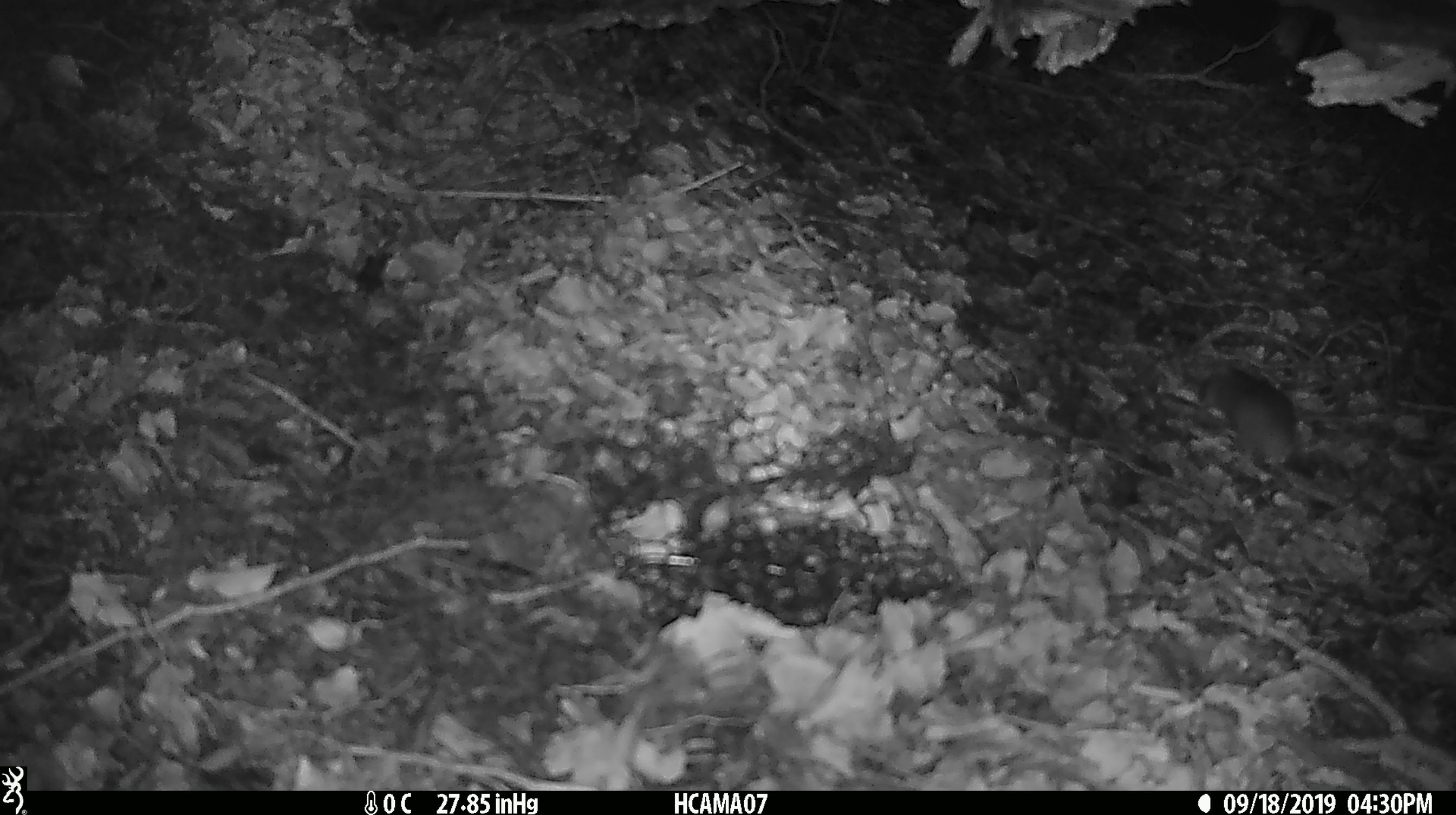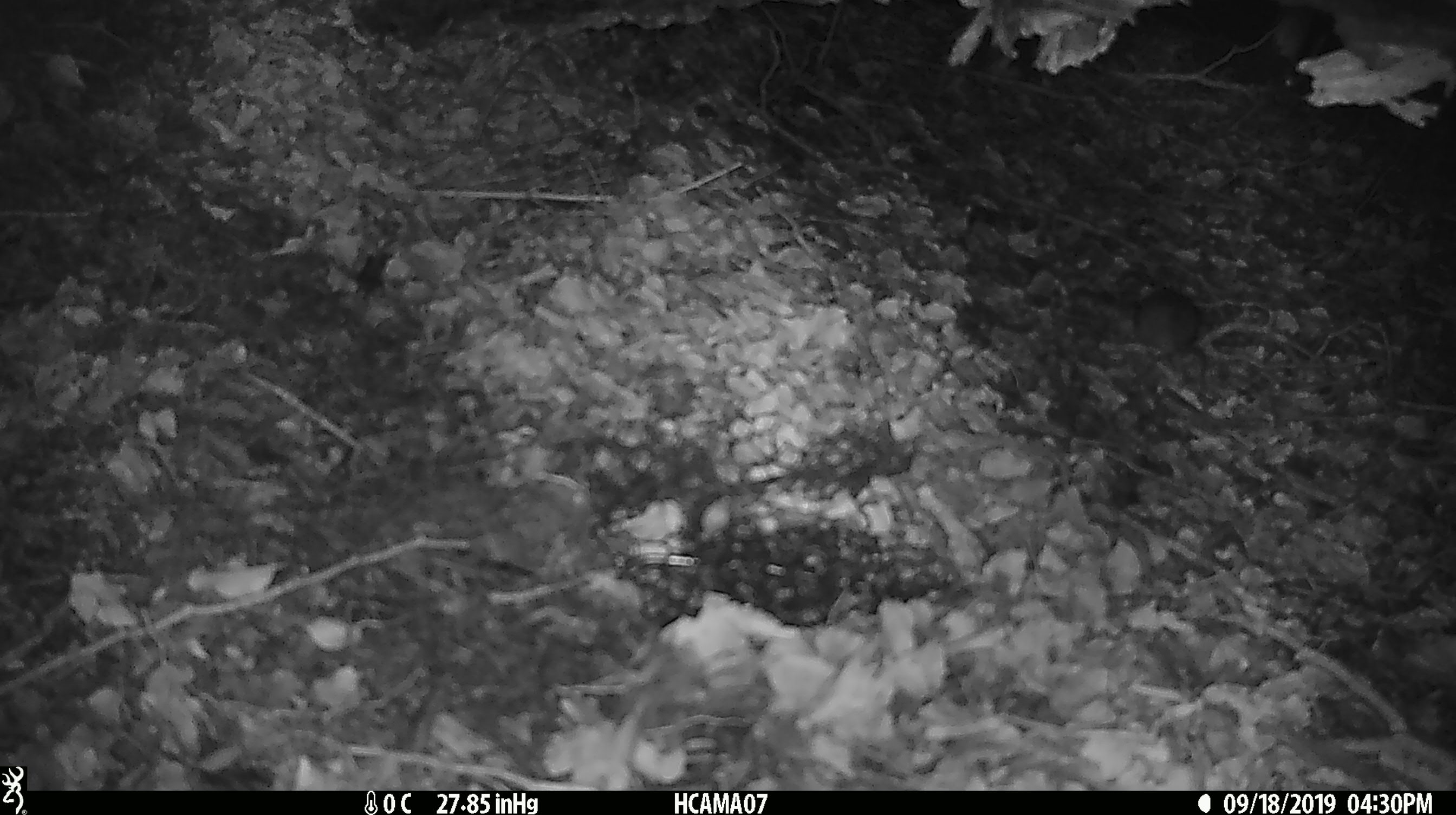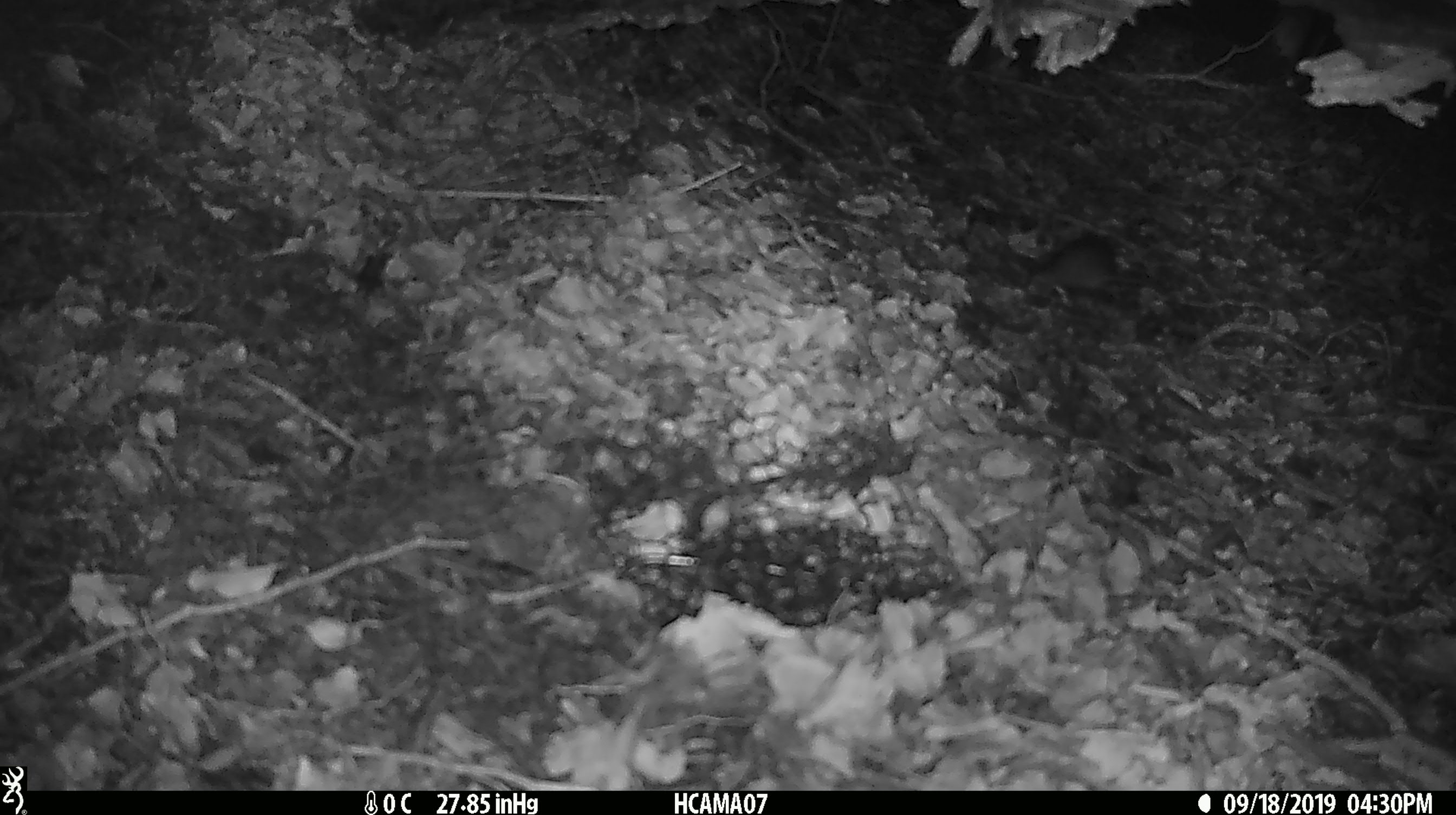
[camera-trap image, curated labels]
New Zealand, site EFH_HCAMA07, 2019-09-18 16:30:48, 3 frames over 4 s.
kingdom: Animalia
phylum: Chordata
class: Mammalia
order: Rodentia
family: Muridae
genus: Mus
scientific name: Mus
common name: mouse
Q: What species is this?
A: Mouse (Mus).